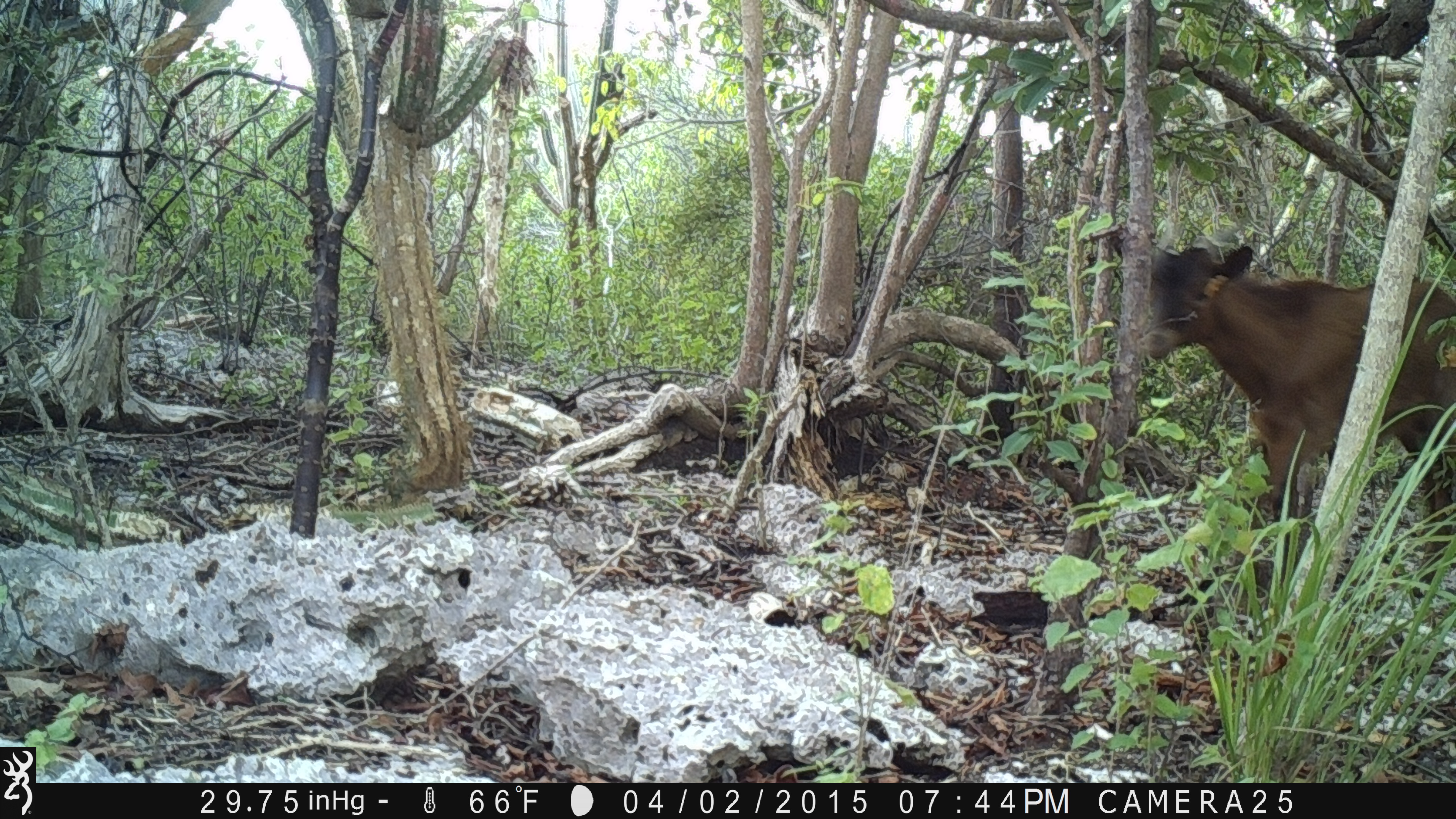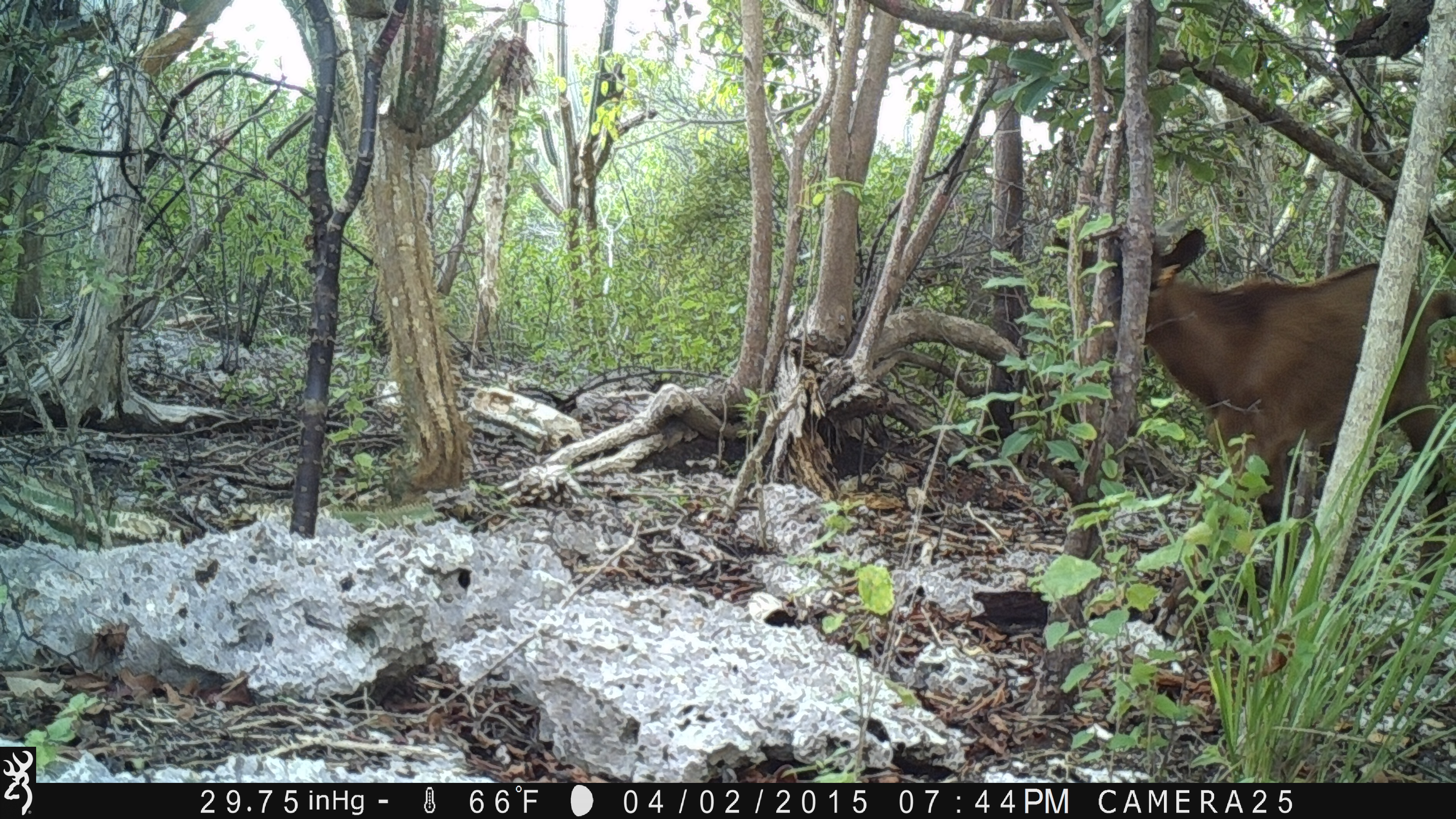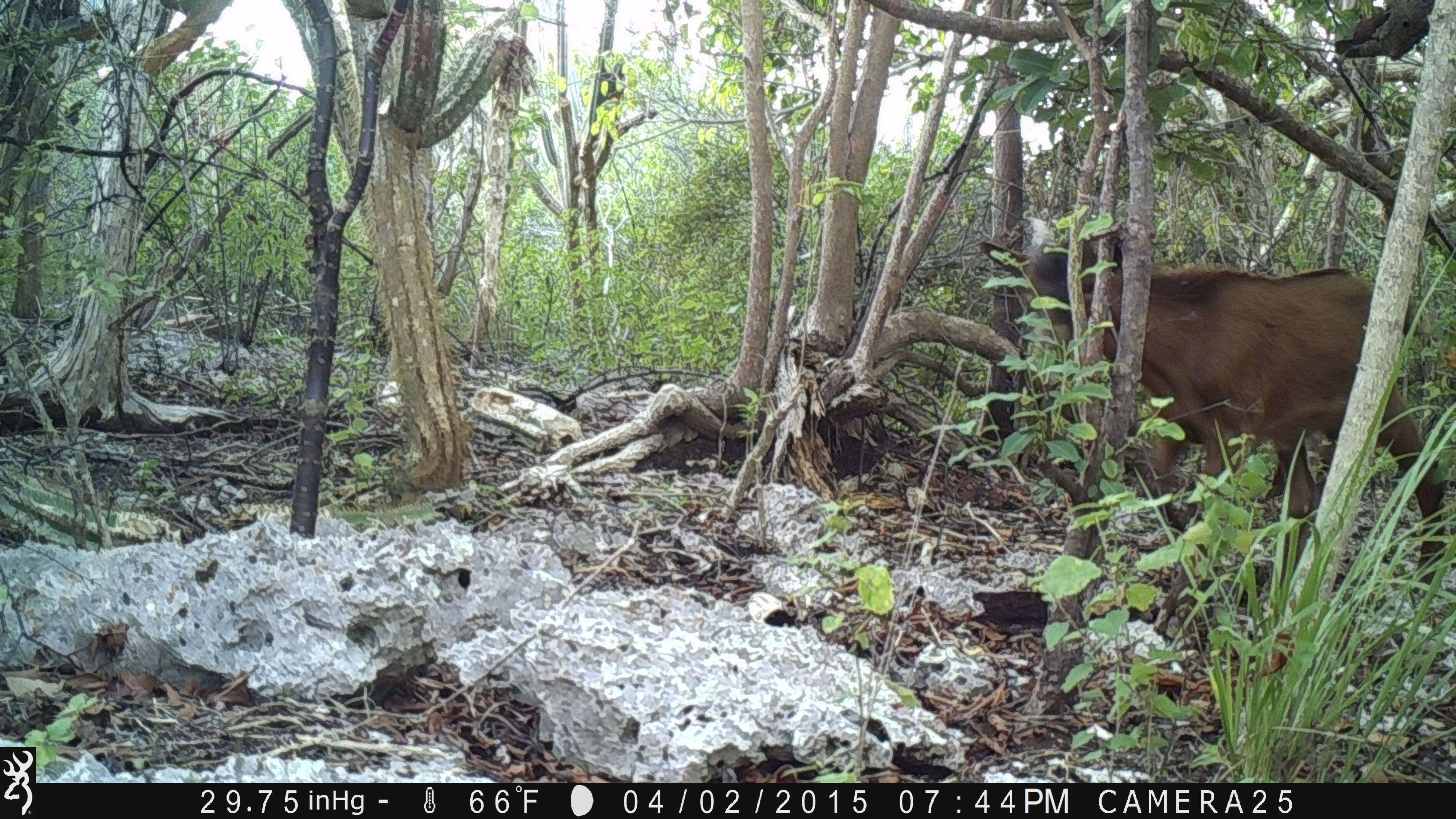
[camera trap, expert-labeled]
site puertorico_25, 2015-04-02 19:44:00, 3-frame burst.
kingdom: Animalia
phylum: Chordata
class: Mammalia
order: Artiodactyla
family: Bovidae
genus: Capra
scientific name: Capra hircus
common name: goat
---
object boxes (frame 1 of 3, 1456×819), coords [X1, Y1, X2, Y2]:
goat: [1132, 227, 1456, 601]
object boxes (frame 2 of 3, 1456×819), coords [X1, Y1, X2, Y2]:
goat: [1067, 219, 1455, 647]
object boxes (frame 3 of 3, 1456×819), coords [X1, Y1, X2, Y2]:
goat: [1013, 240, 1450, 588]